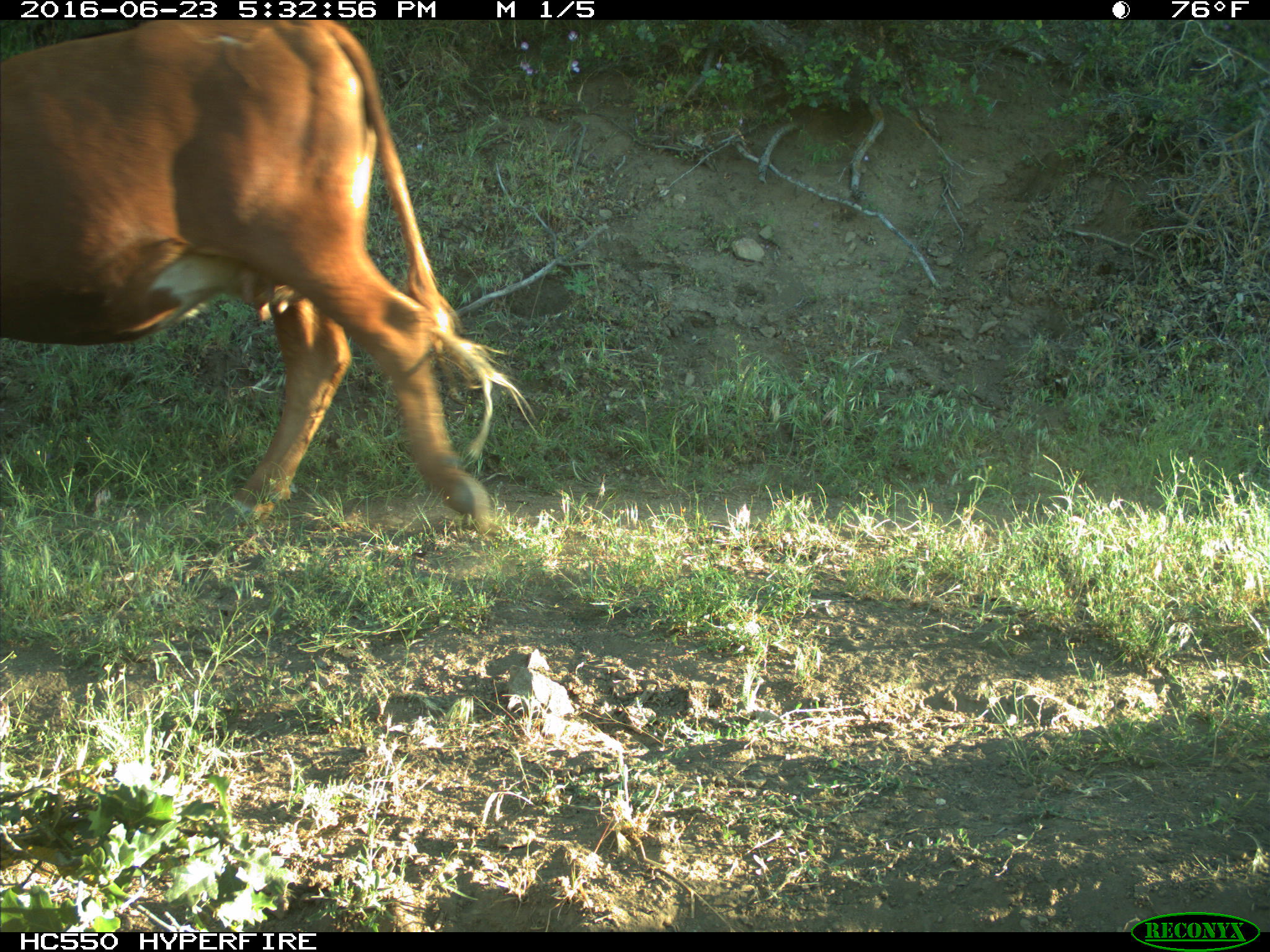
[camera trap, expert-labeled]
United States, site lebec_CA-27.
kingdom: Animalia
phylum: Chordata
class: Mammalia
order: Artiodactyla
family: Bovidae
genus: Bos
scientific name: Bos taurus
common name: domestic cow